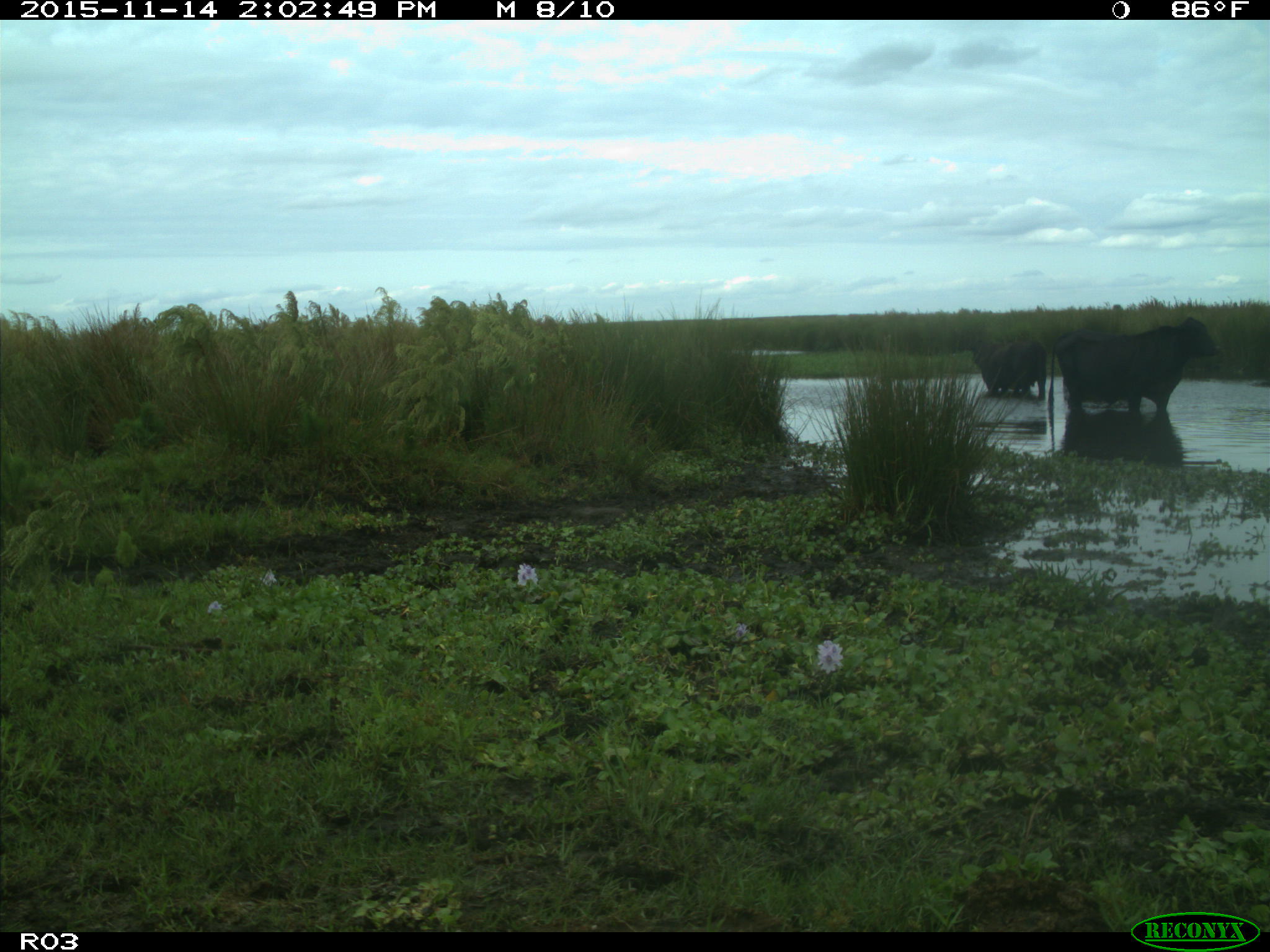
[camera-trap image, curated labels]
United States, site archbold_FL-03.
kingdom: Animalia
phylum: Chordata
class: Mammalia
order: Artiodactyla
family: Bovidae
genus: Bos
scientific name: Bos taurus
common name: domestic cow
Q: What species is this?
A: Bos taurus (domestic cow).